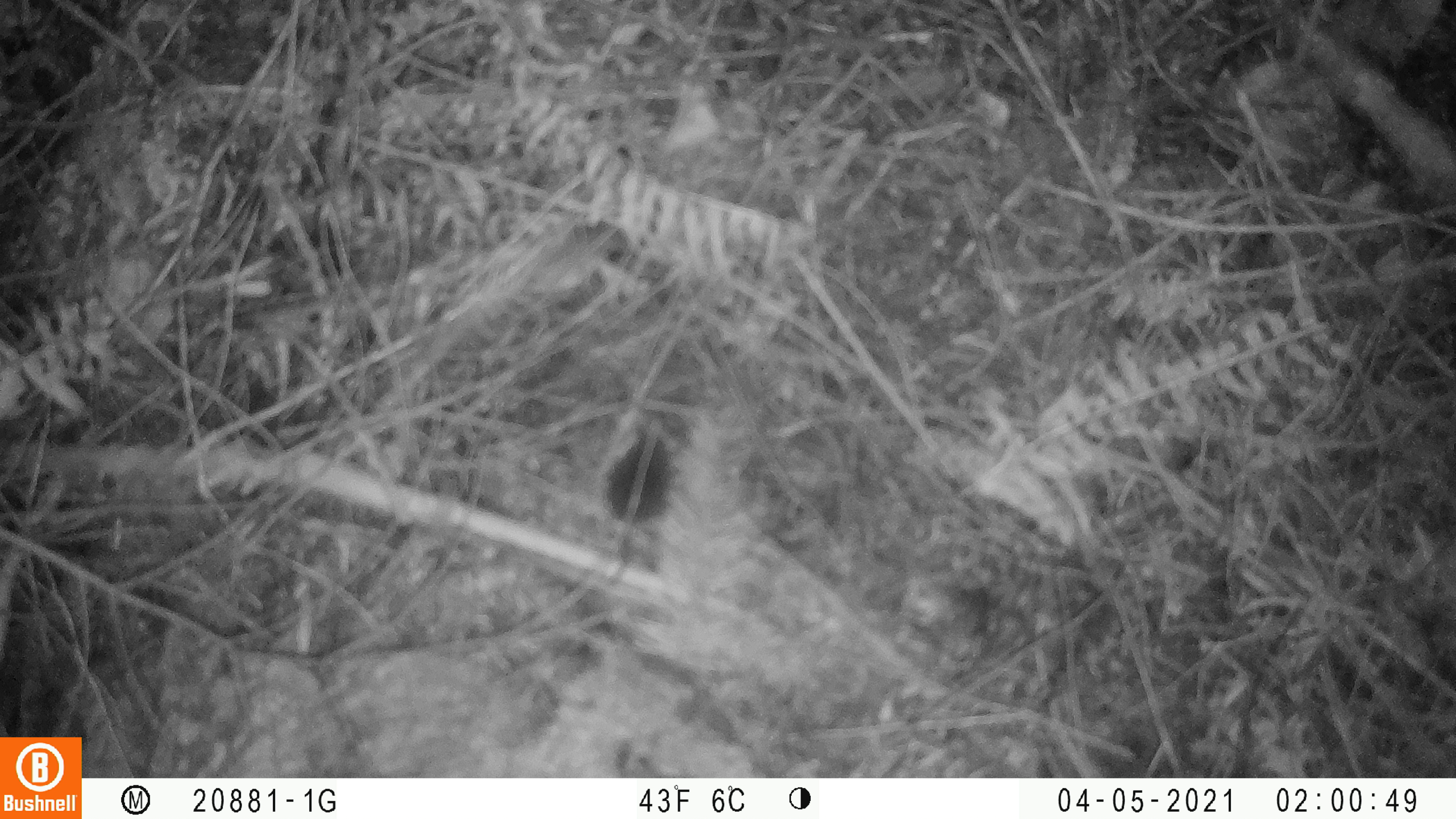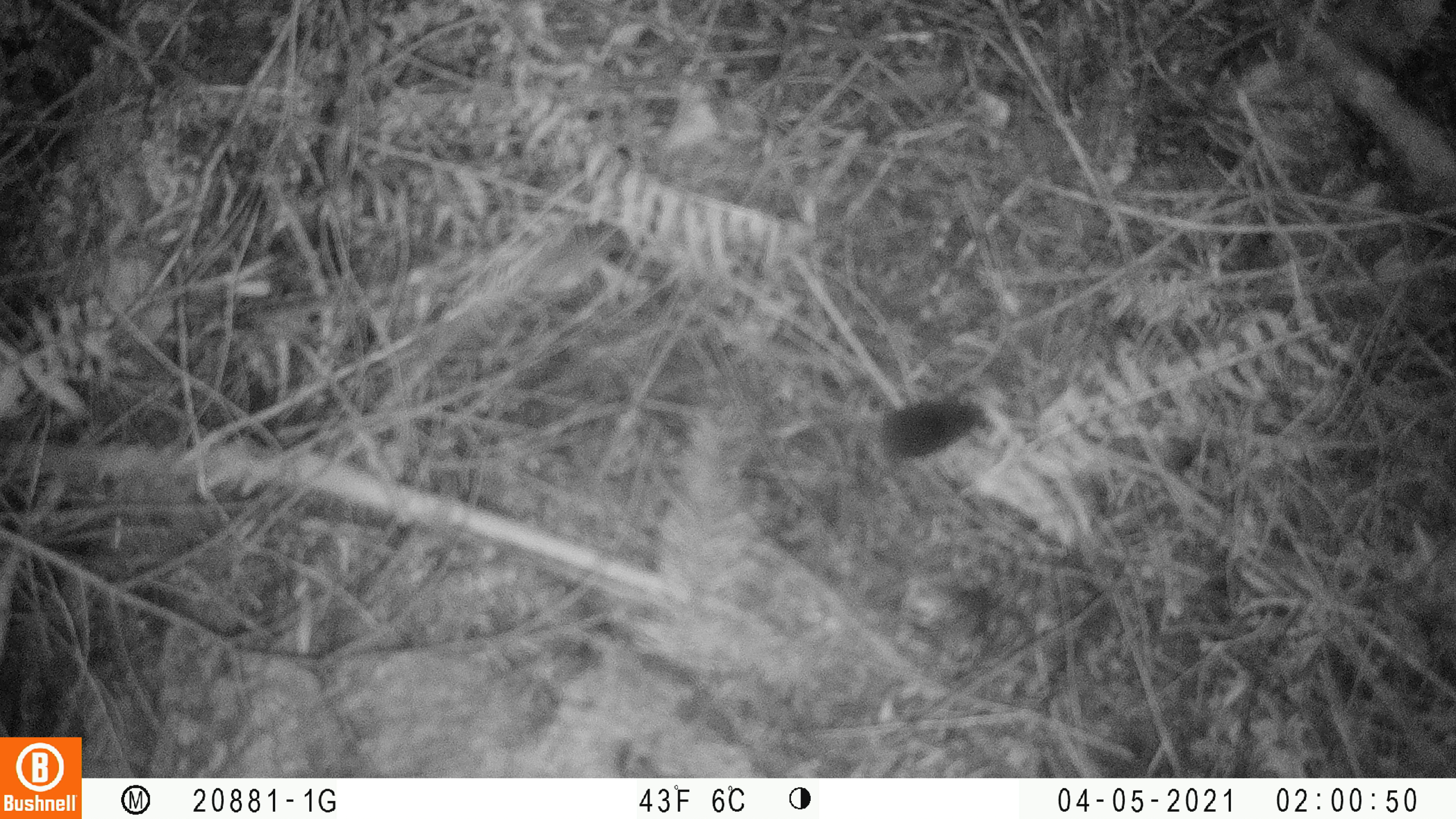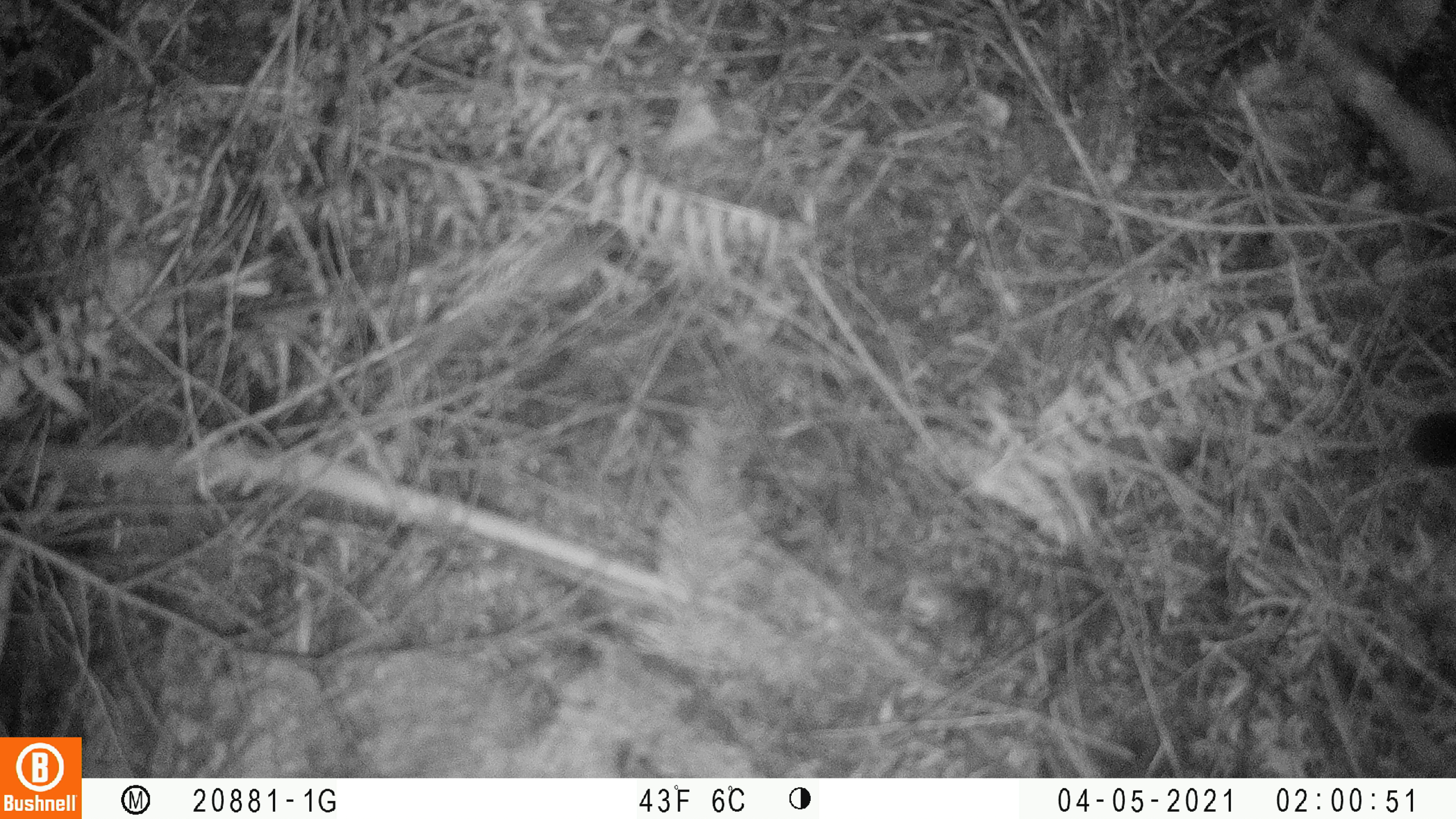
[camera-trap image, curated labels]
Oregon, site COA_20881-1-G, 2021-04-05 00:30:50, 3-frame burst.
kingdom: Animalia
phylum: Chordata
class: Mammalia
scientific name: Mammalia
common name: small mammal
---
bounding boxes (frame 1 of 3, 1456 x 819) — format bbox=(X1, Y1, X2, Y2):
small mammal: bbox=(557, 389, 722, 609)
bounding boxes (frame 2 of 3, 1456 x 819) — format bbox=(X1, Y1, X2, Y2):
small mammal: bbox=(815, 364, 1022, 507)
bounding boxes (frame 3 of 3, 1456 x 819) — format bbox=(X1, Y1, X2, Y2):
small mammal: bbox=(1336, 394, 1455, 500)